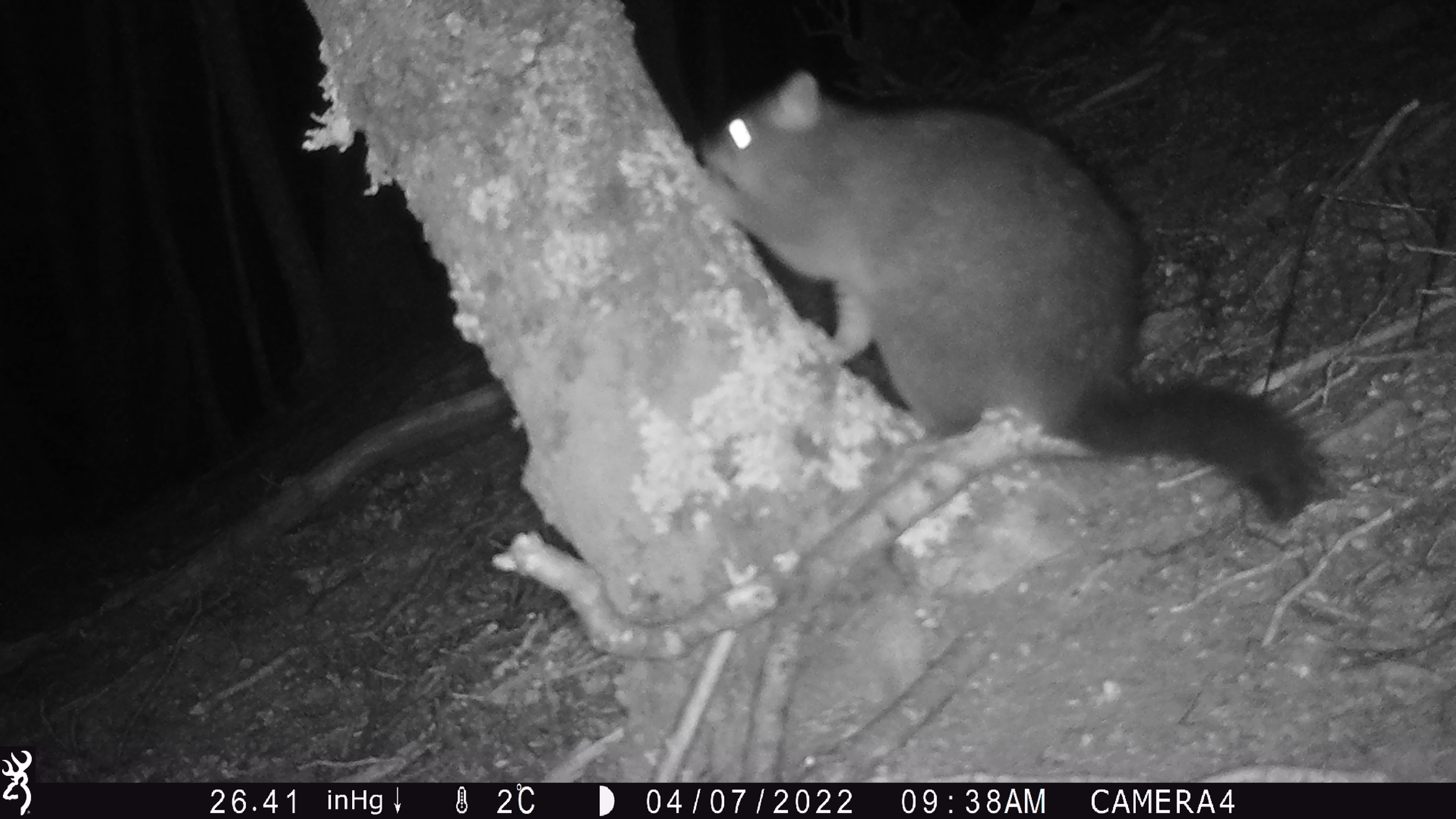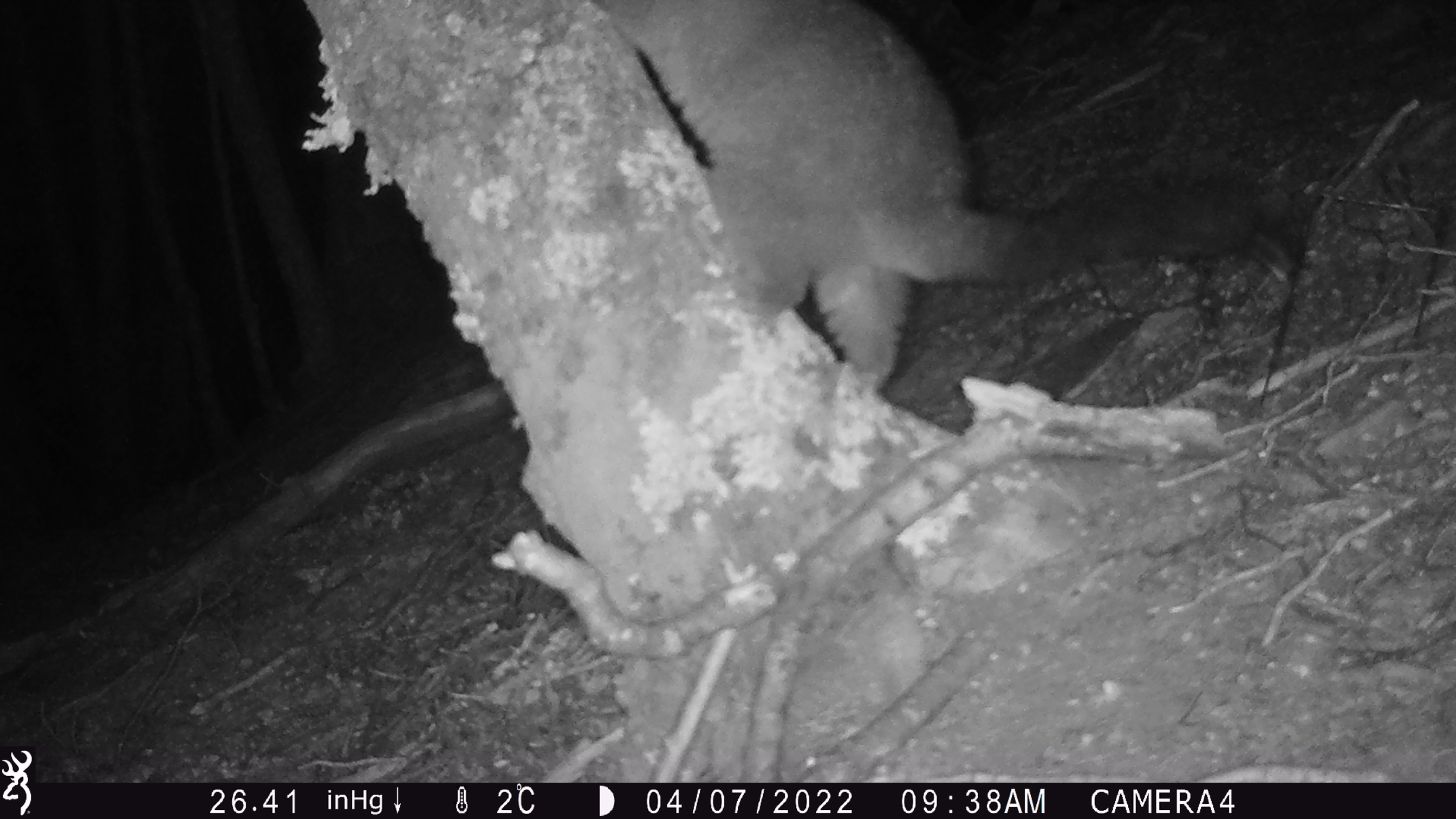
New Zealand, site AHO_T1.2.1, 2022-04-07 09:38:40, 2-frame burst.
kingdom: Animalia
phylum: Chordata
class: Mammalia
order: Diprotodontia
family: Phalangeridae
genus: Trichosurus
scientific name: Trichosurus vulpecula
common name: common brushtail possum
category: possum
Possum (common brushtail possum) (Trichosurus vulpecula).